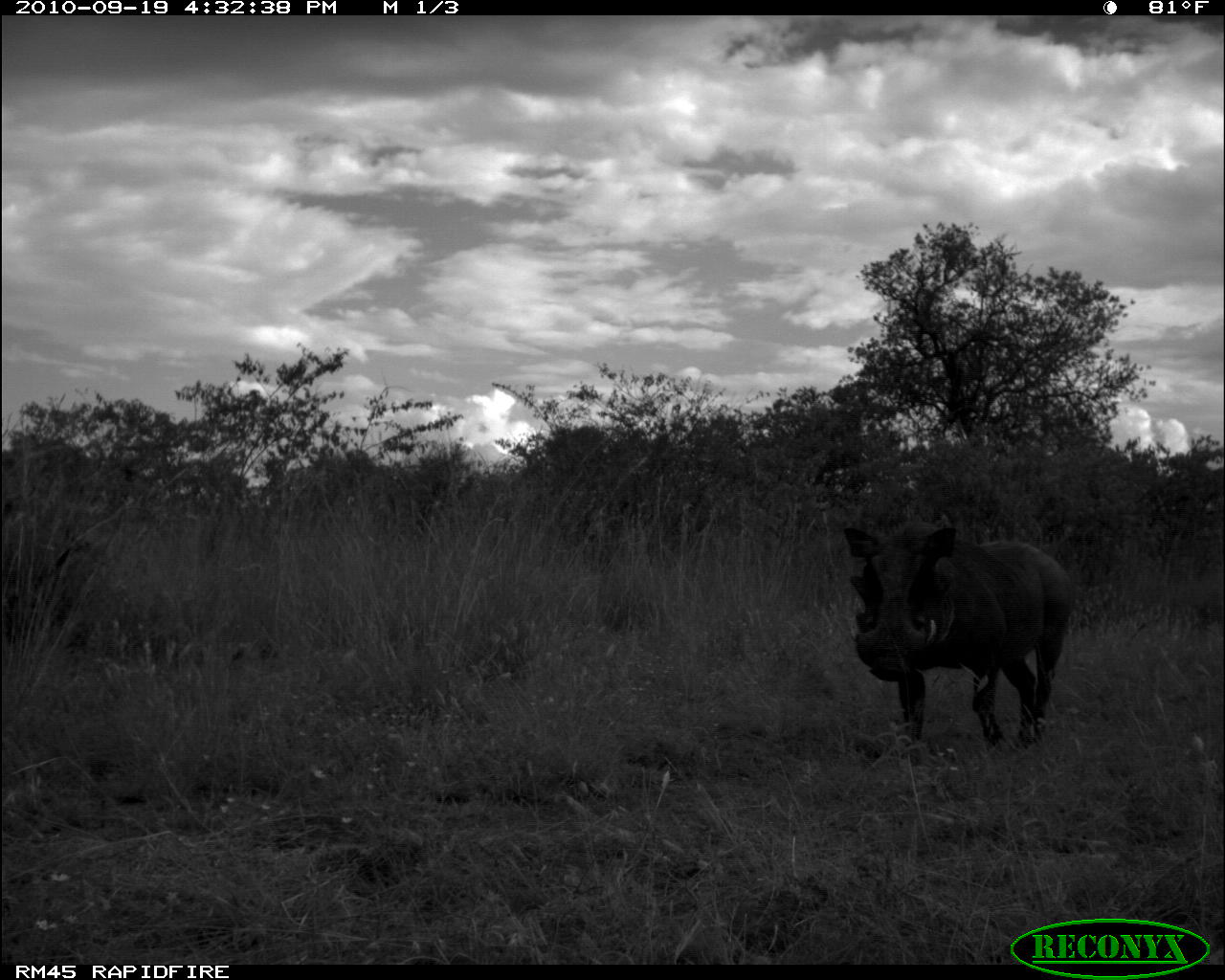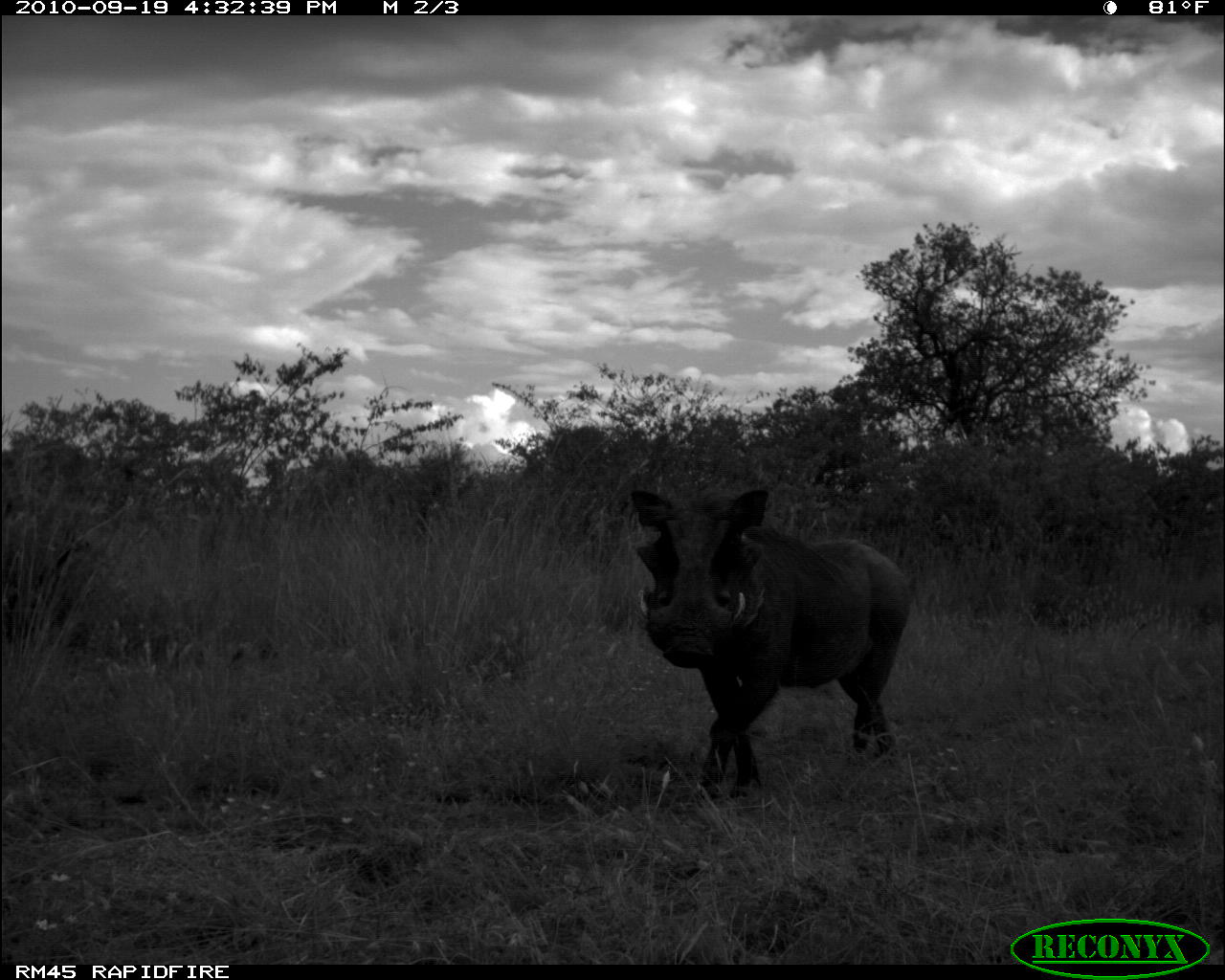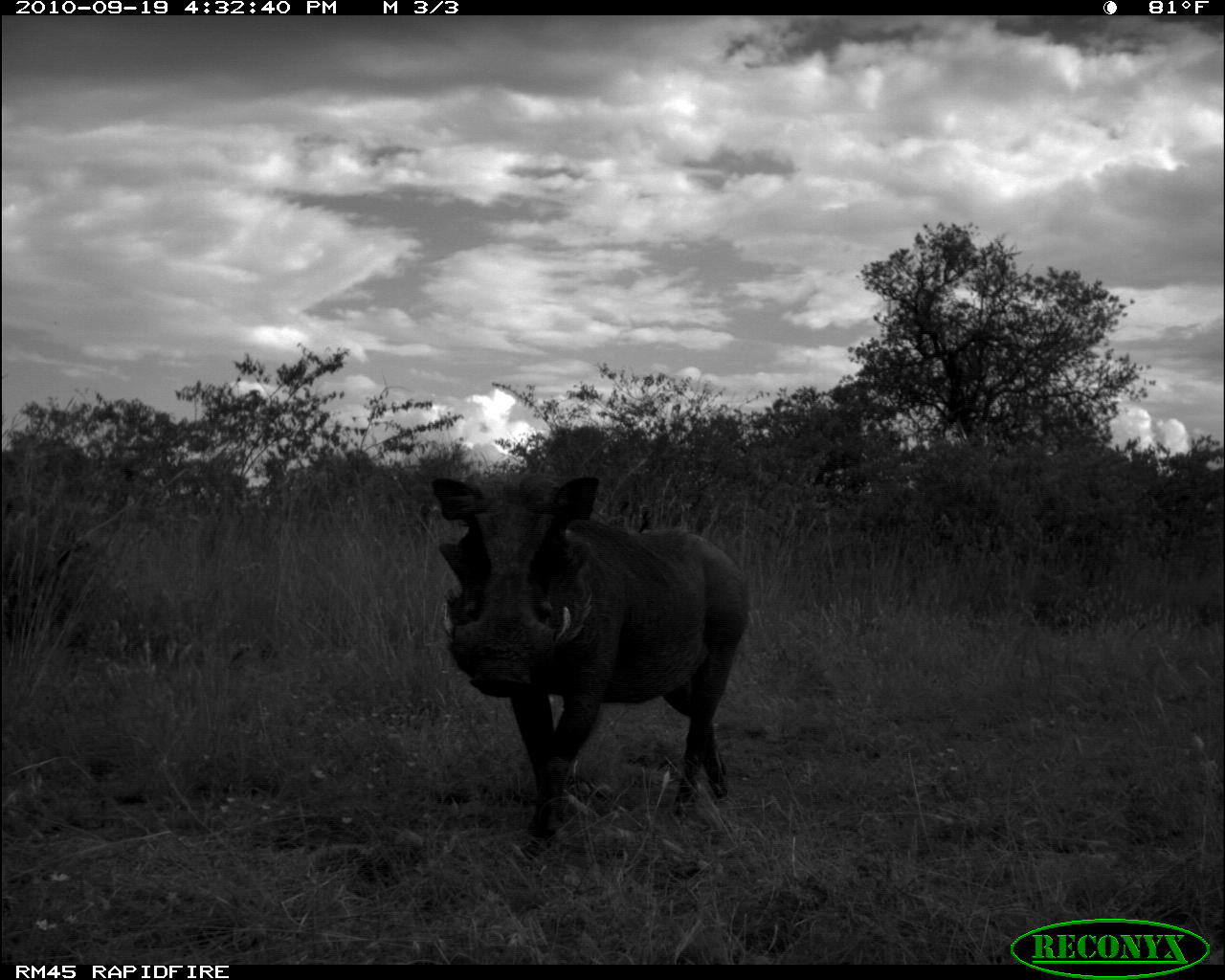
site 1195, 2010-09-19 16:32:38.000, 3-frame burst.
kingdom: Animalia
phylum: Chordata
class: Mammalia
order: Artiodactyla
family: Suidae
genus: Phacochoerus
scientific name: Phacochoerus africanus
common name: common warthog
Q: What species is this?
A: Phacochoerus africanus (common warthog).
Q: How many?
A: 1.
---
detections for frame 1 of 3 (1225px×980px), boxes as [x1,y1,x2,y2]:
phacochoerus africanus: [842,519,1074,745]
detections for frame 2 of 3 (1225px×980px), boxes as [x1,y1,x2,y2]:
phacochoerus africanus: [629,489,912,799]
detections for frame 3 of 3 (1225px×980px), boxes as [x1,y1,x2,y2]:
phacochoerus africanus: [430,476,748,838]